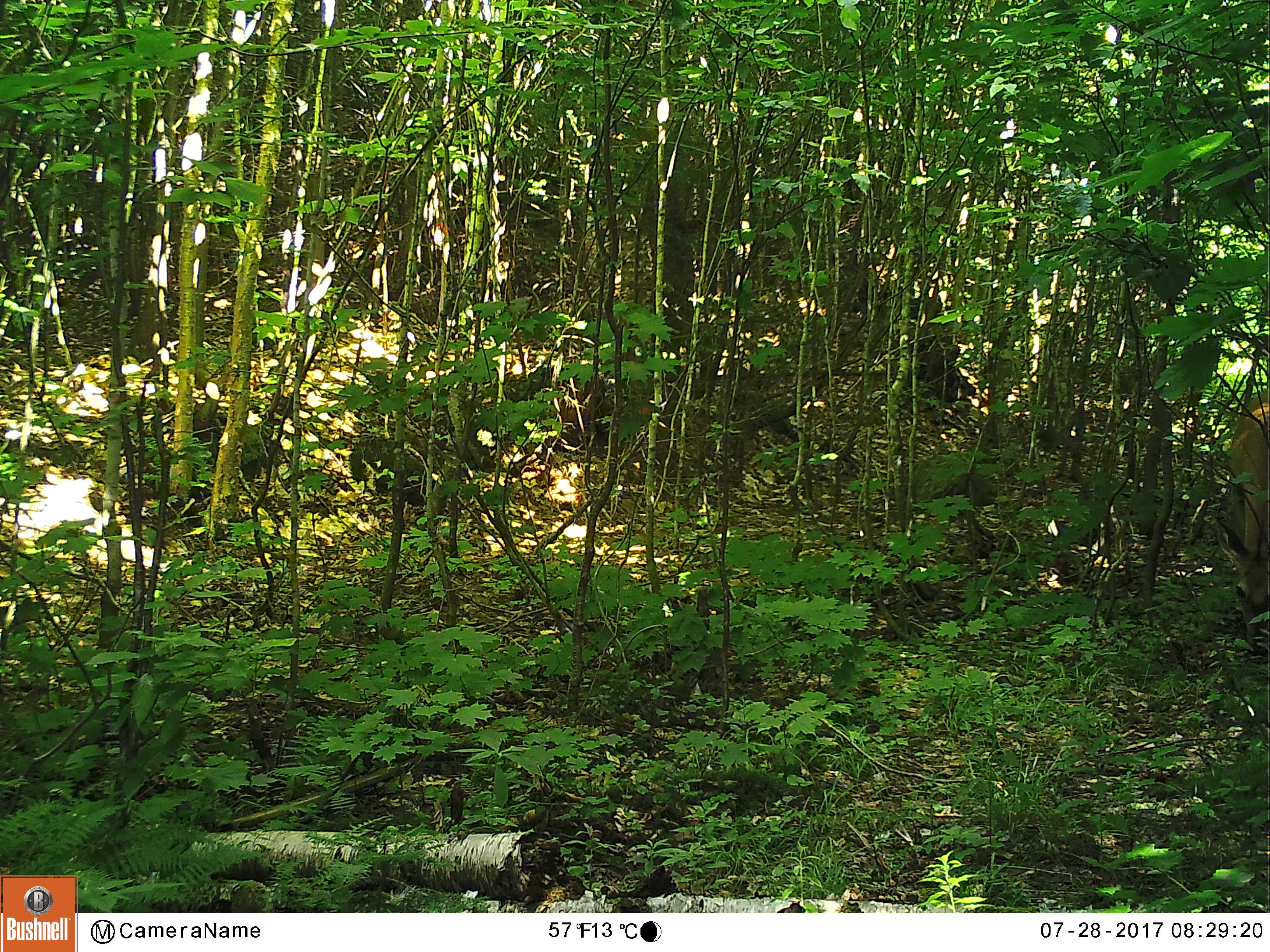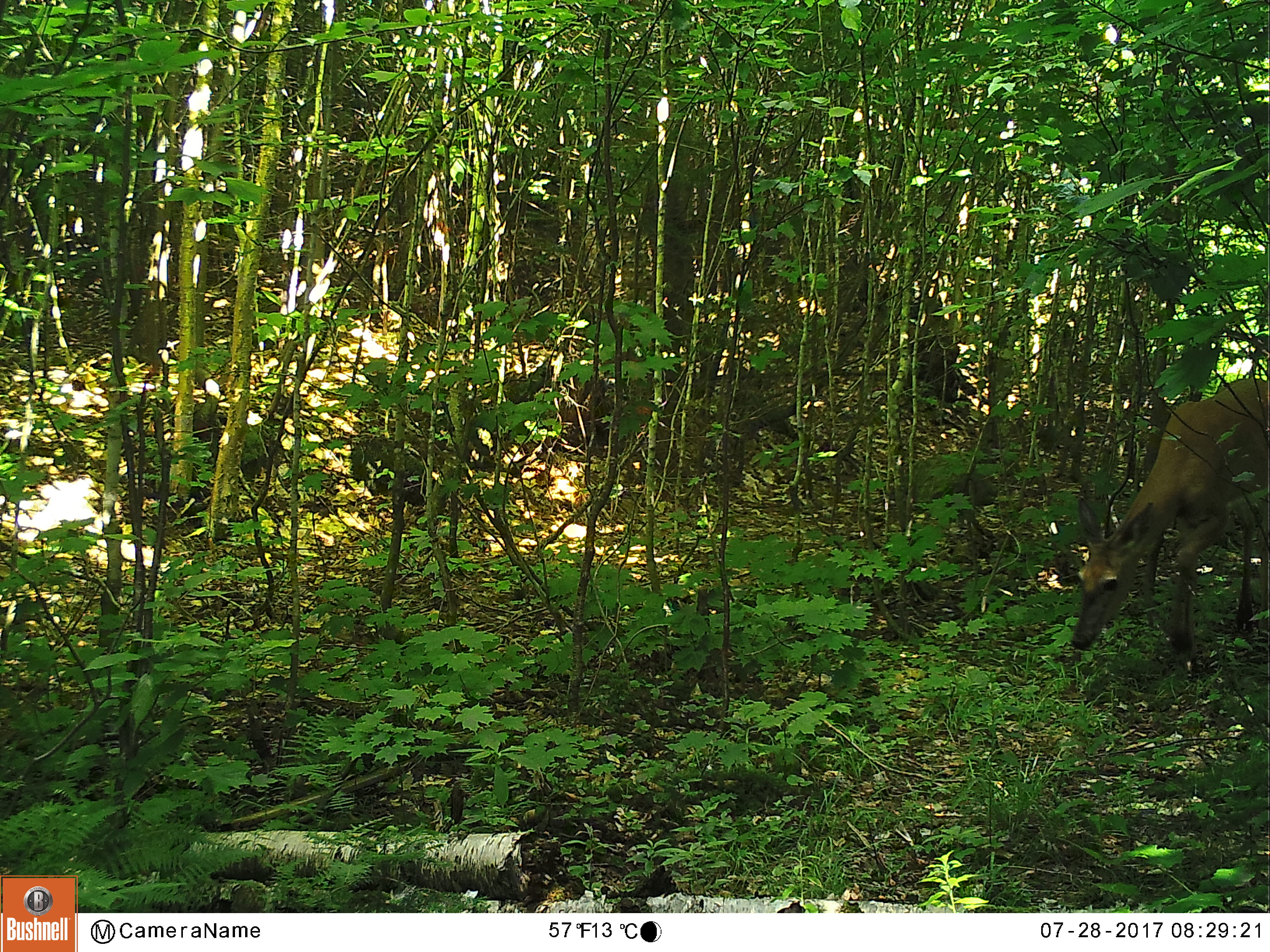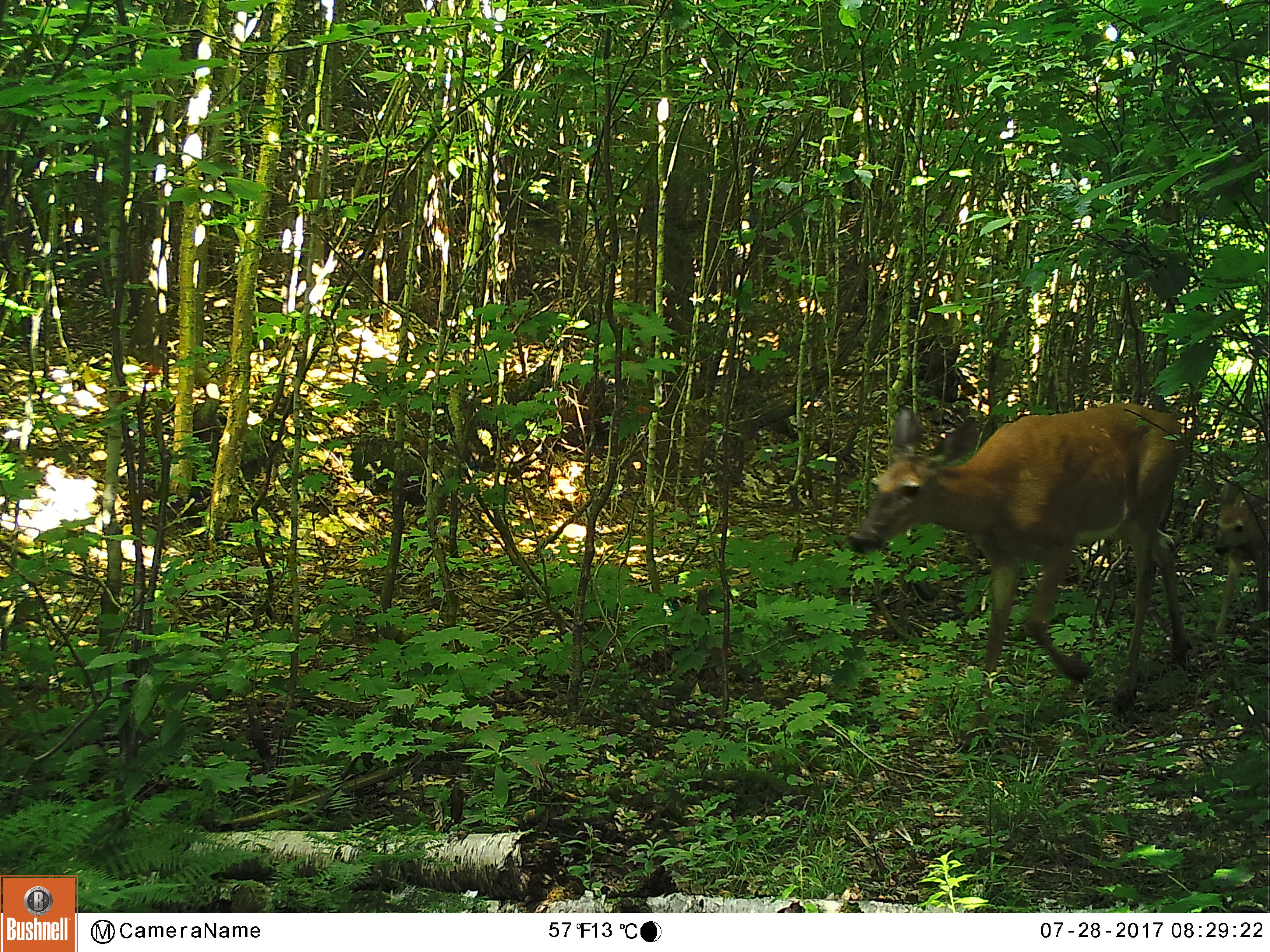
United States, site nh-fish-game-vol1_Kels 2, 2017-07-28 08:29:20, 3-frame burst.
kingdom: Animalia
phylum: Chordata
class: Mammalia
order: Artiodactyla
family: Cervidae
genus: Odocoileus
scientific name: Odocoileus virginianus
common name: white-tailed deer